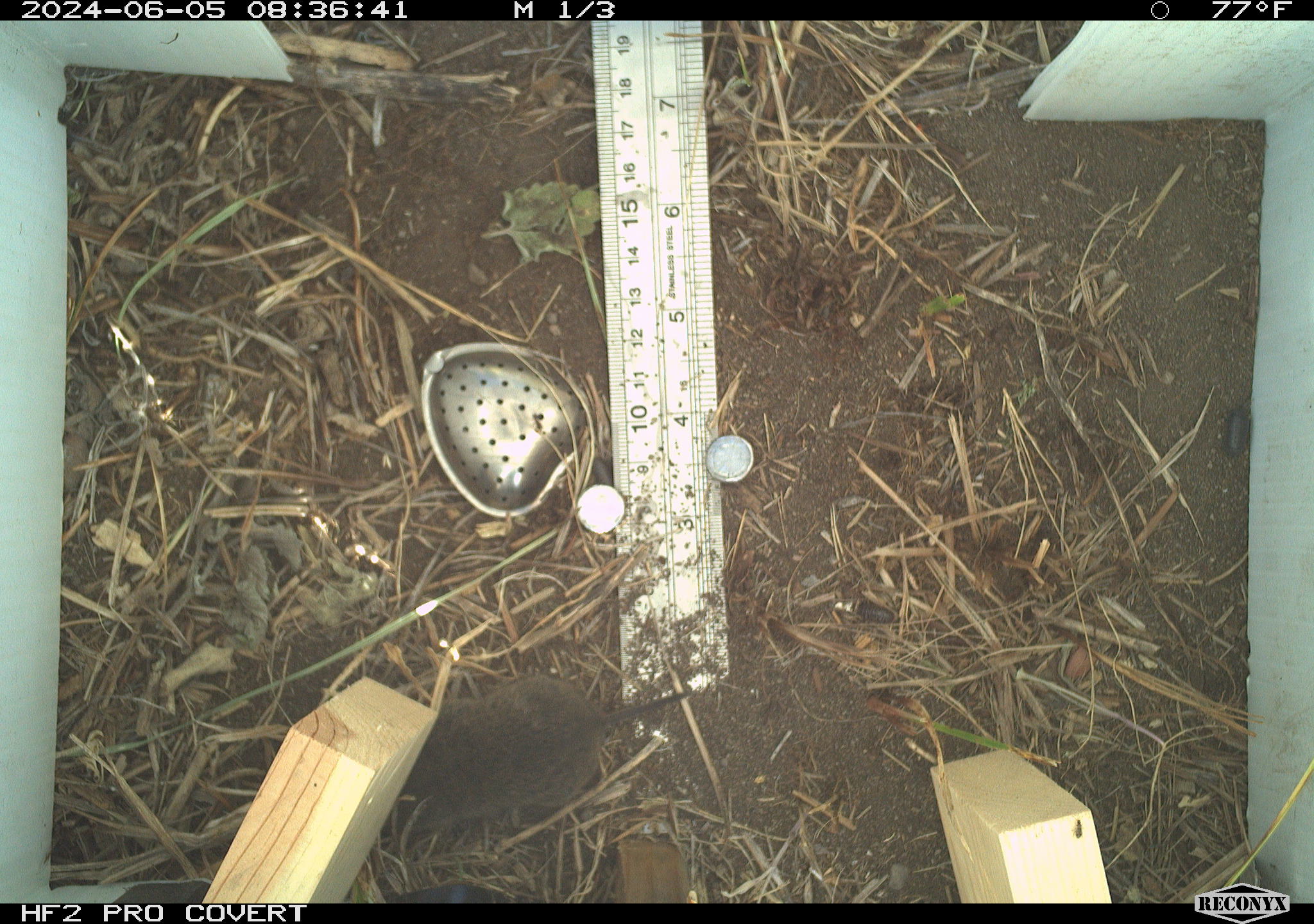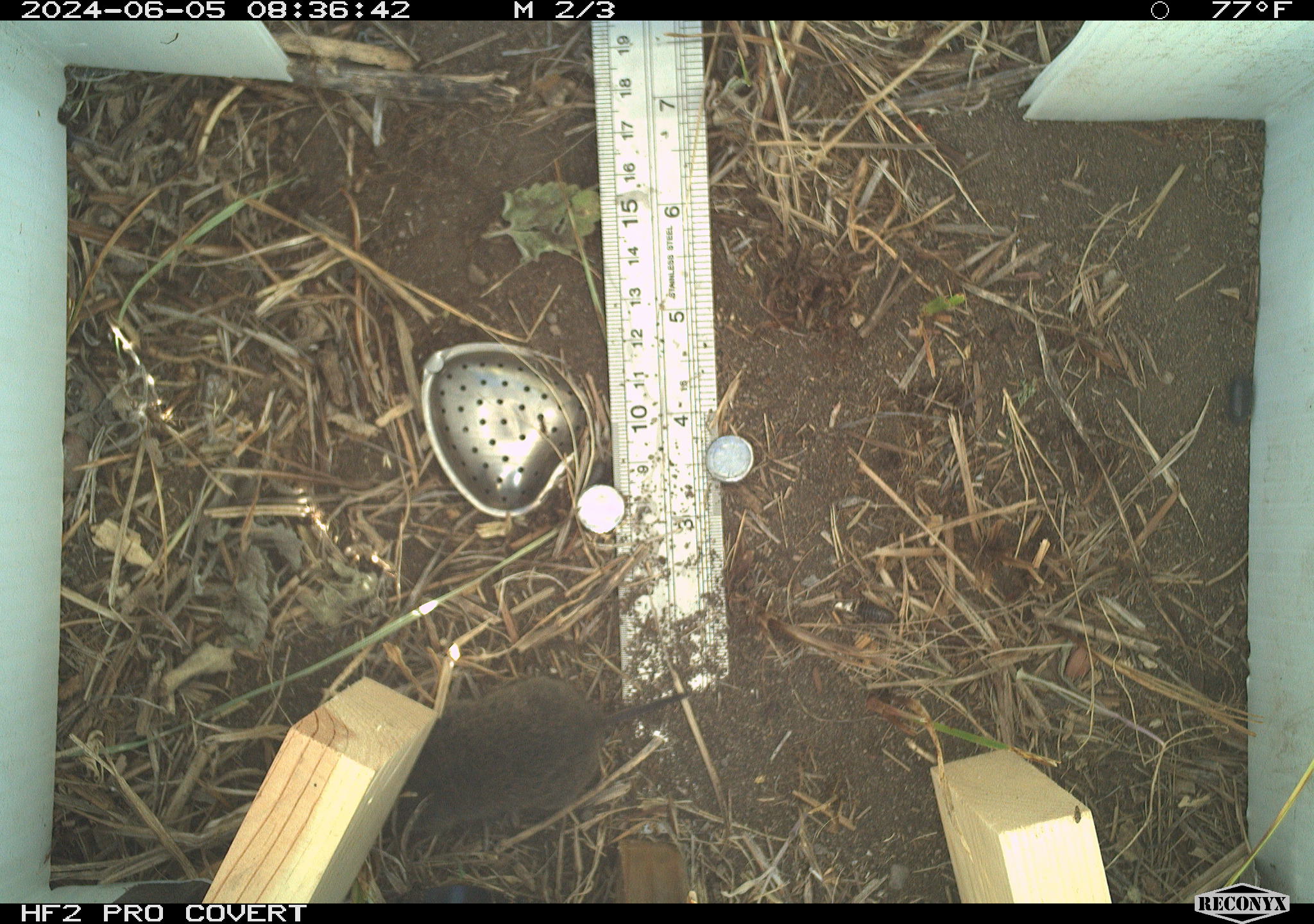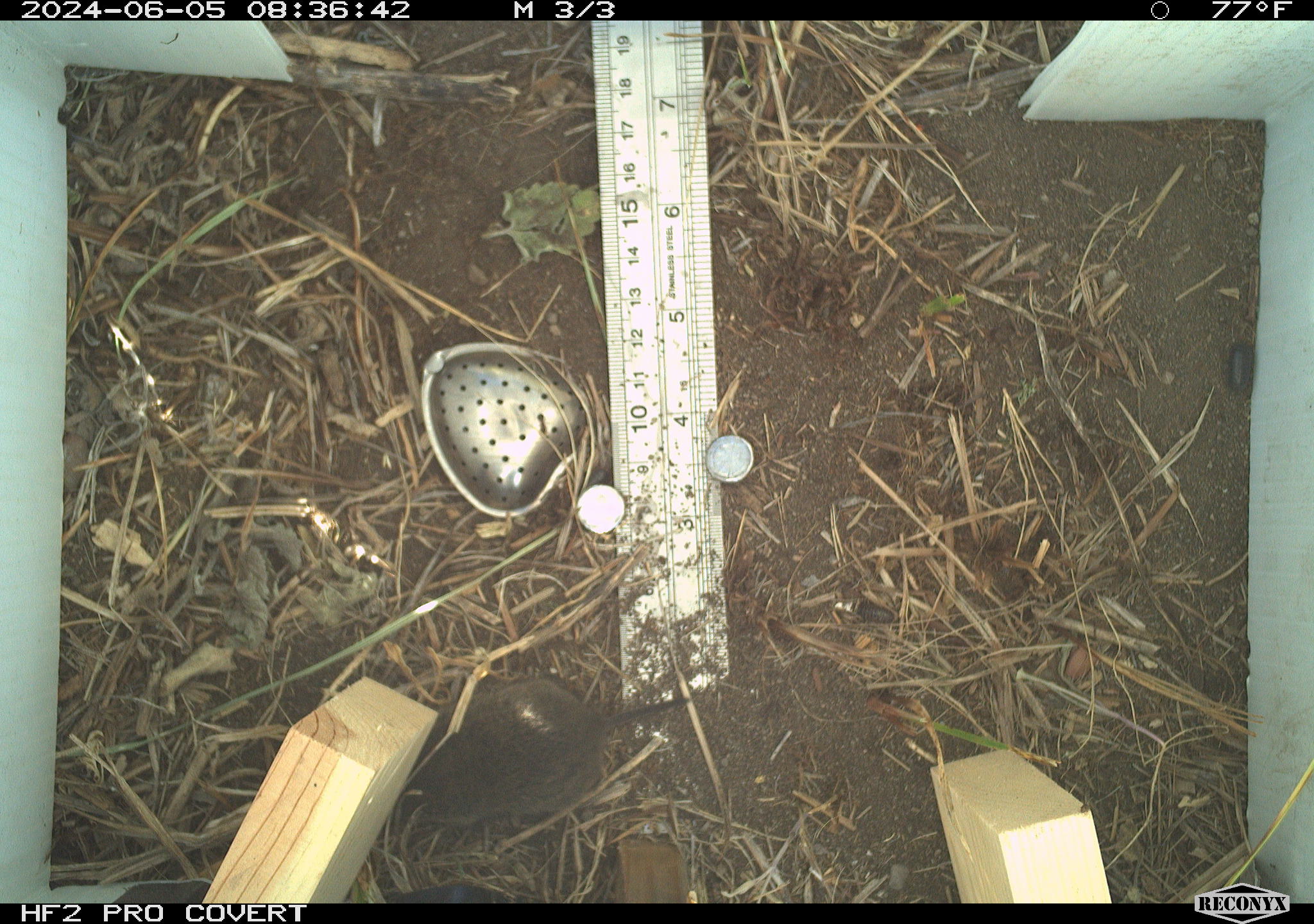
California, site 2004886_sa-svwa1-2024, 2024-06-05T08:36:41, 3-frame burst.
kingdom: Animalia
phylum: Chordata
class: Mammalia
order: Rodentia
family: Cricetidae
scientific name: Arvicolinae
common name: voles, lemmings, and muskrats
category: arvicolinae subfamily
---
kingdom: Animalia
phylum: Arthropoda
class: Malacostraca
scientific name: Malacostraca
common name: amphipods, crabs, isopods, krill, lobsters and shrimps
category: malacostracan